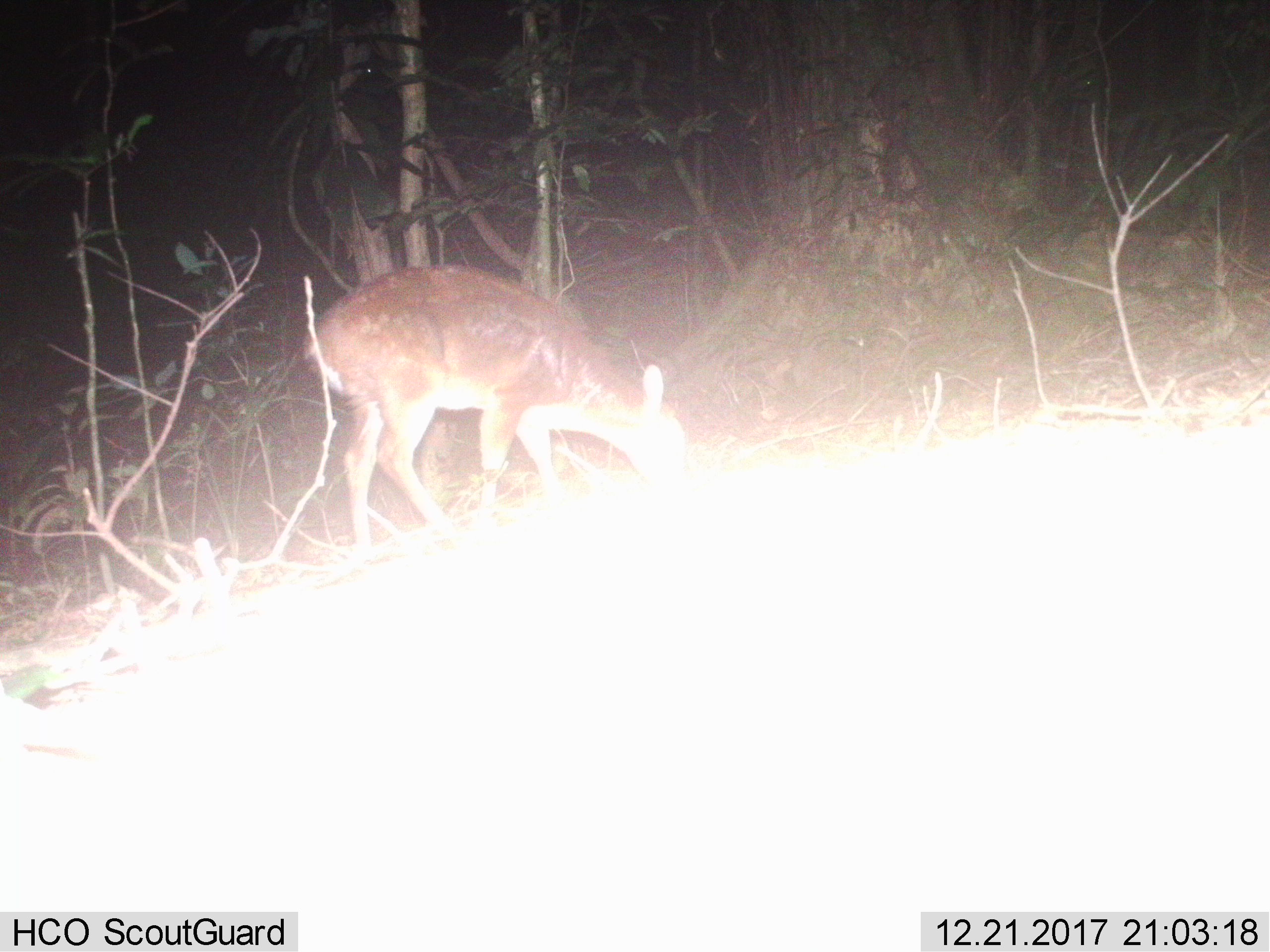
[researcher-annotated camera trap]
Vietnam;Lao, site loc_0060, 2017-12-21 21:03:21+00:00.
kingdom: Animalia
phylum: Chordata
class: Mammalia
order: Artiodactyla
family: Cervidae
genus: Muntiacus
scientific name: Muntiacus vuquangensis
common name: large-antlered muntjac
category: large antlered muntjac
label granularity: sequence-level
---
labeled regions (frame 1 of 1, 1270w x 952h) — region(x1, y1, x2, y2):
large antlered muntjac: region(302, 264, 685, 549)